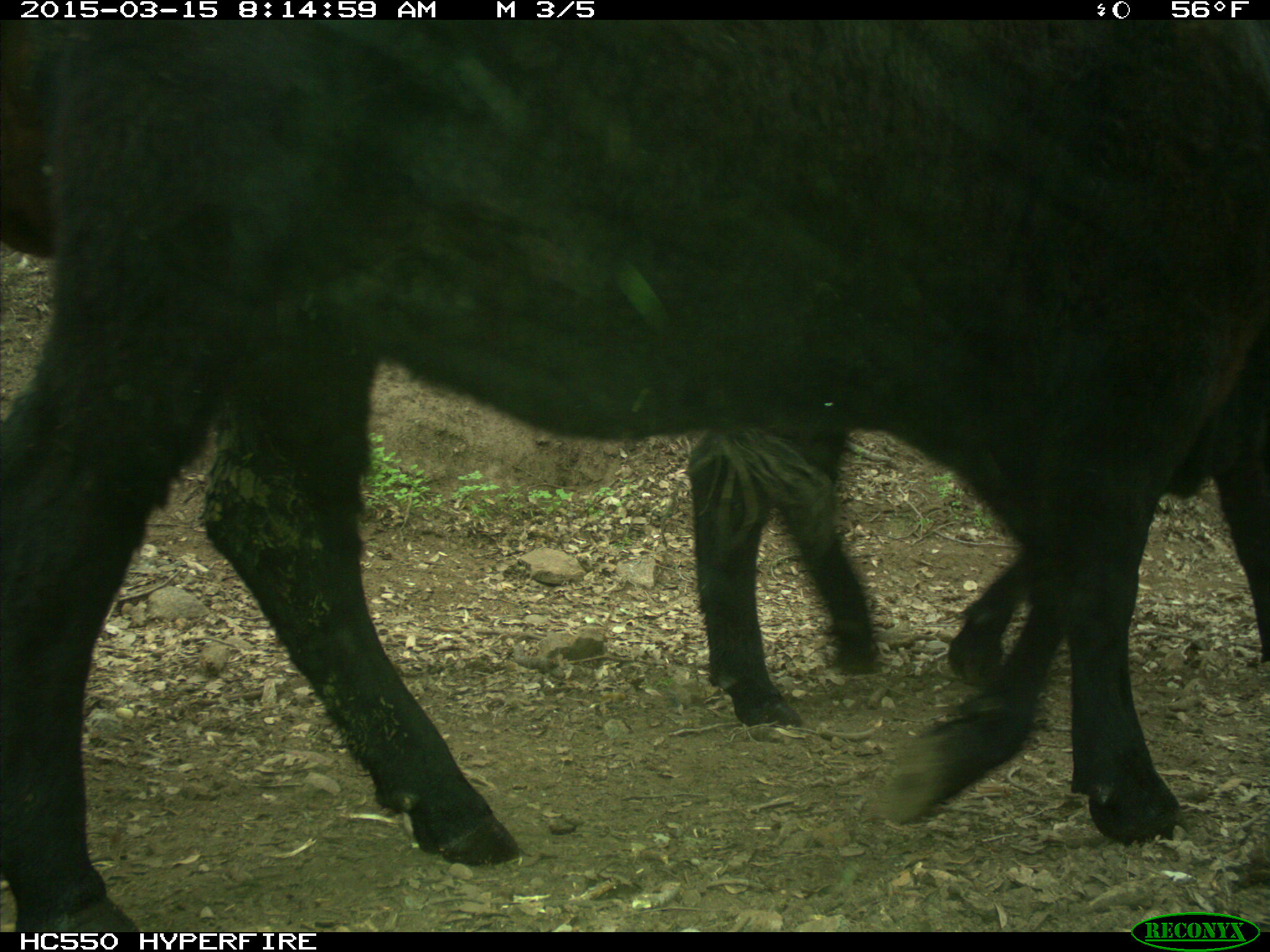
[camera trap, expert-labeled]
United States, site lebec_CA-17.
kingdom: Animalia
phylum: Chordata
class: Mammalia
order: Artiodactyla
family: Bovidae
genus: Bos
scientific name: Bos taurus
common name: domestic cow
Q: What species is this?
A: Bos taurus (domestic cow).